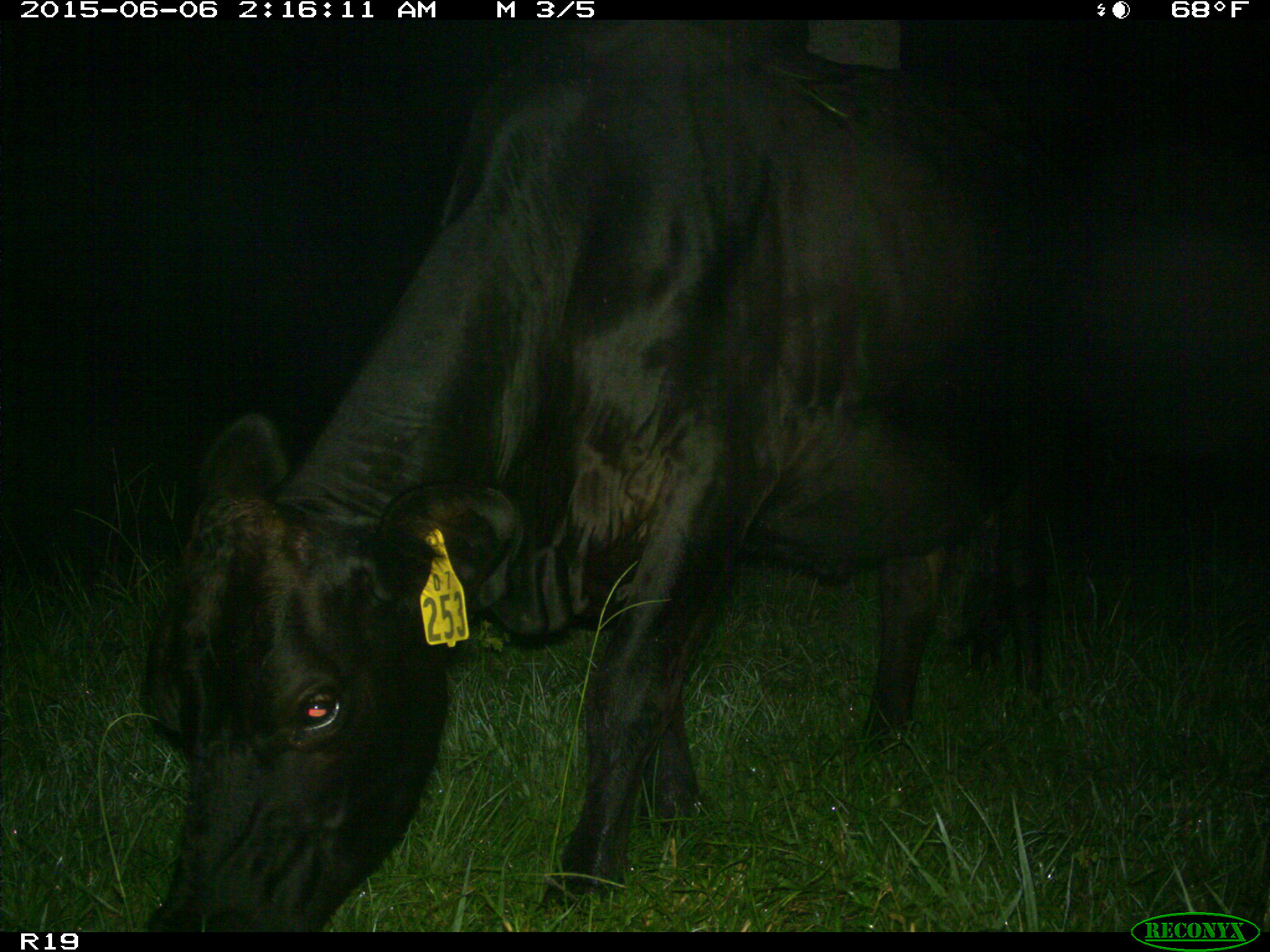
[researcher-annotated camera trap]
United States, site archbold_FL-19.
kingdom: Animalia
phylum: Chordata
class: Mammalia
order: Artiodactyla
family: Bovidae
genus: Bos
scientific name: Bos taurus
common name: domestic cow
Bos taurus (domestic cow).